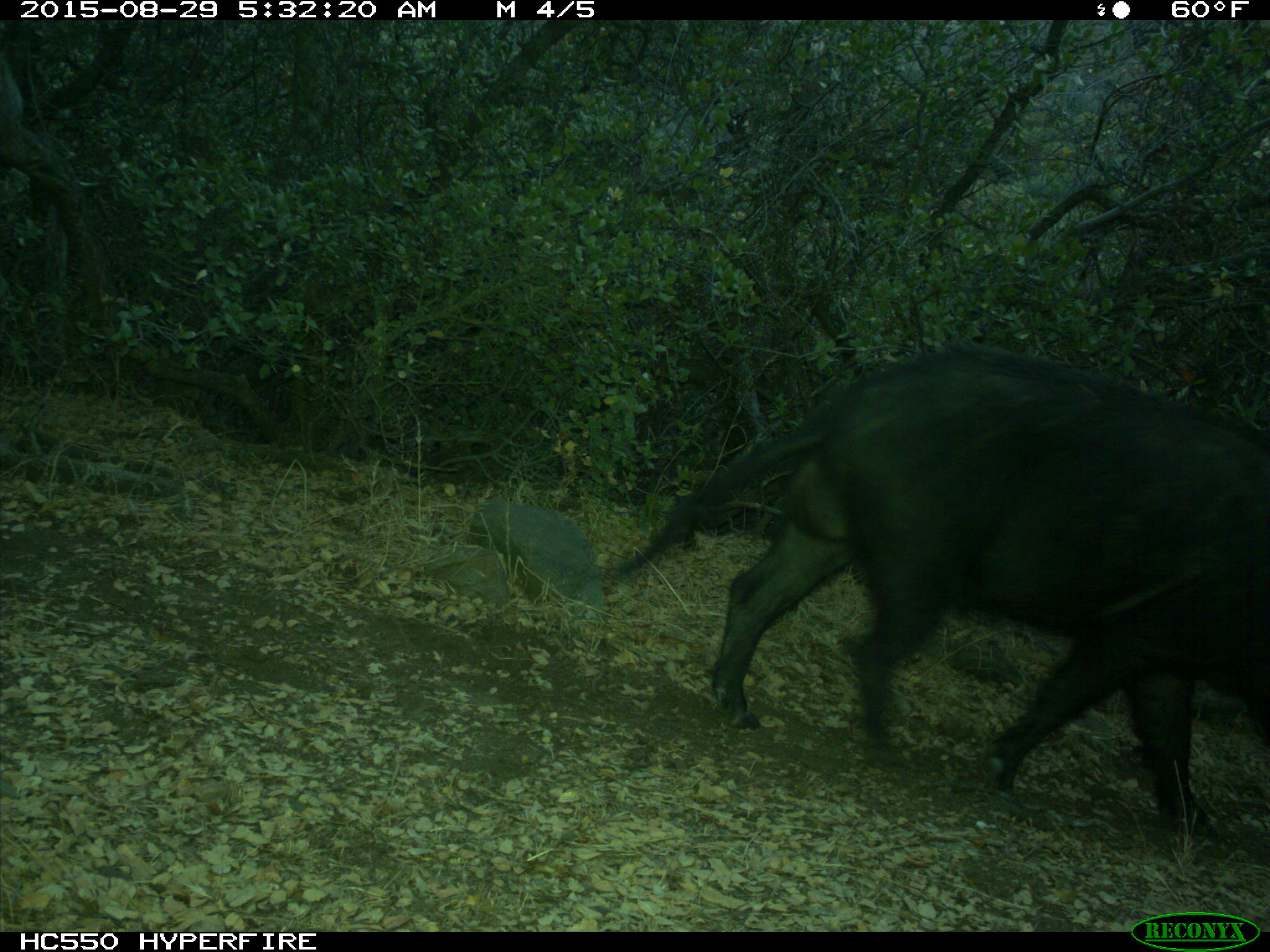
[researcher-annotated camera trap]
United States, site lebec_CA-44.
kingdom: Animalia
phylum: Chordata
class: Mammalia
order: Artiodactyla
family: Suidae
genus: Sus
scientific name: Sus scrofa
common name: wild boar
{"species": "Sus scrofa (wild boar)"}